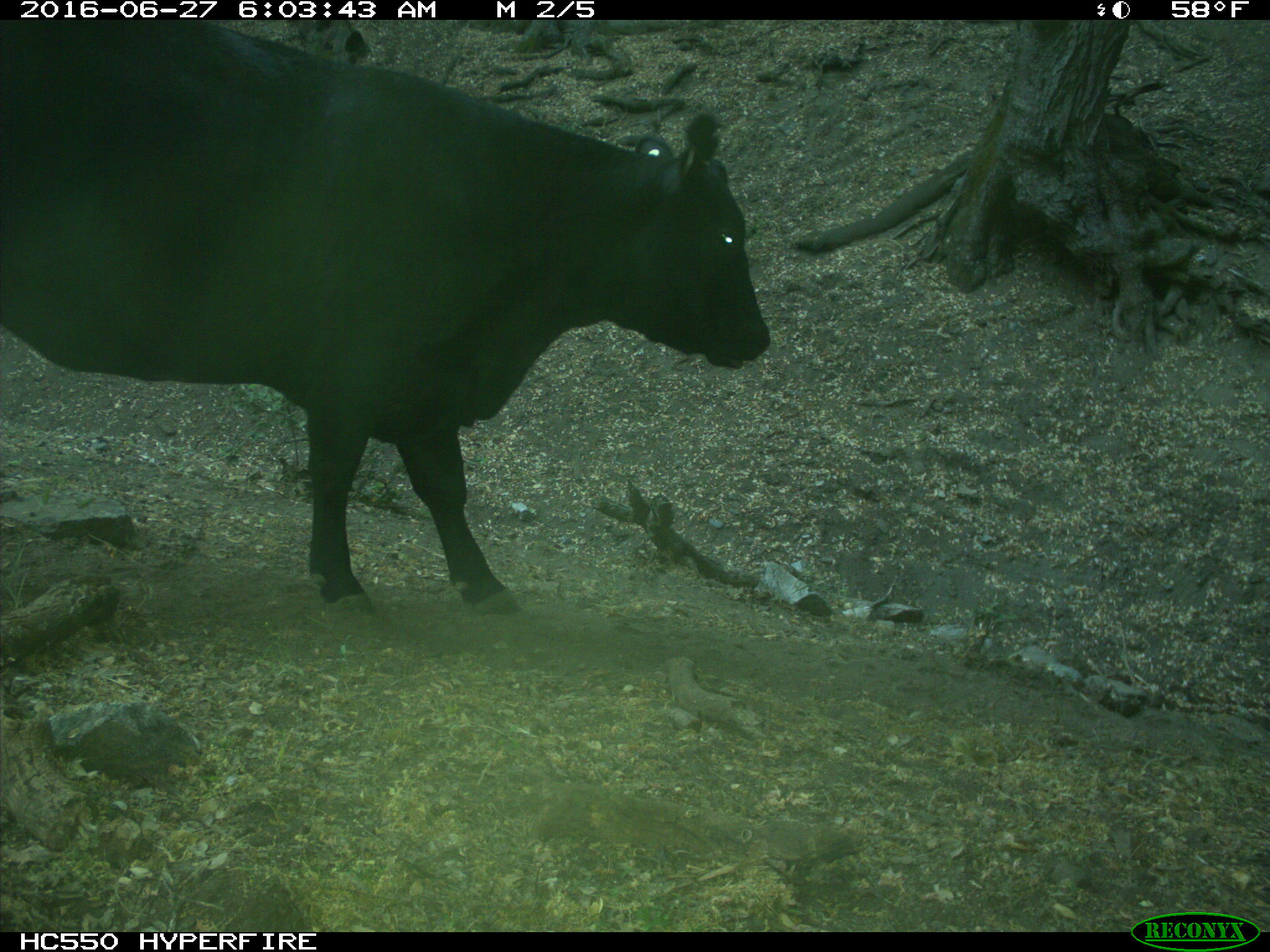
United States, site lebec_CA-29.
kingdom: Animalia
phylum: Chordata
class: Mammalia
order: Artiodactyla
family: Bovidae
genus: Bos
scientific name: Bos taurus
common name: domestic cow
Bos taurus (domestic cow).